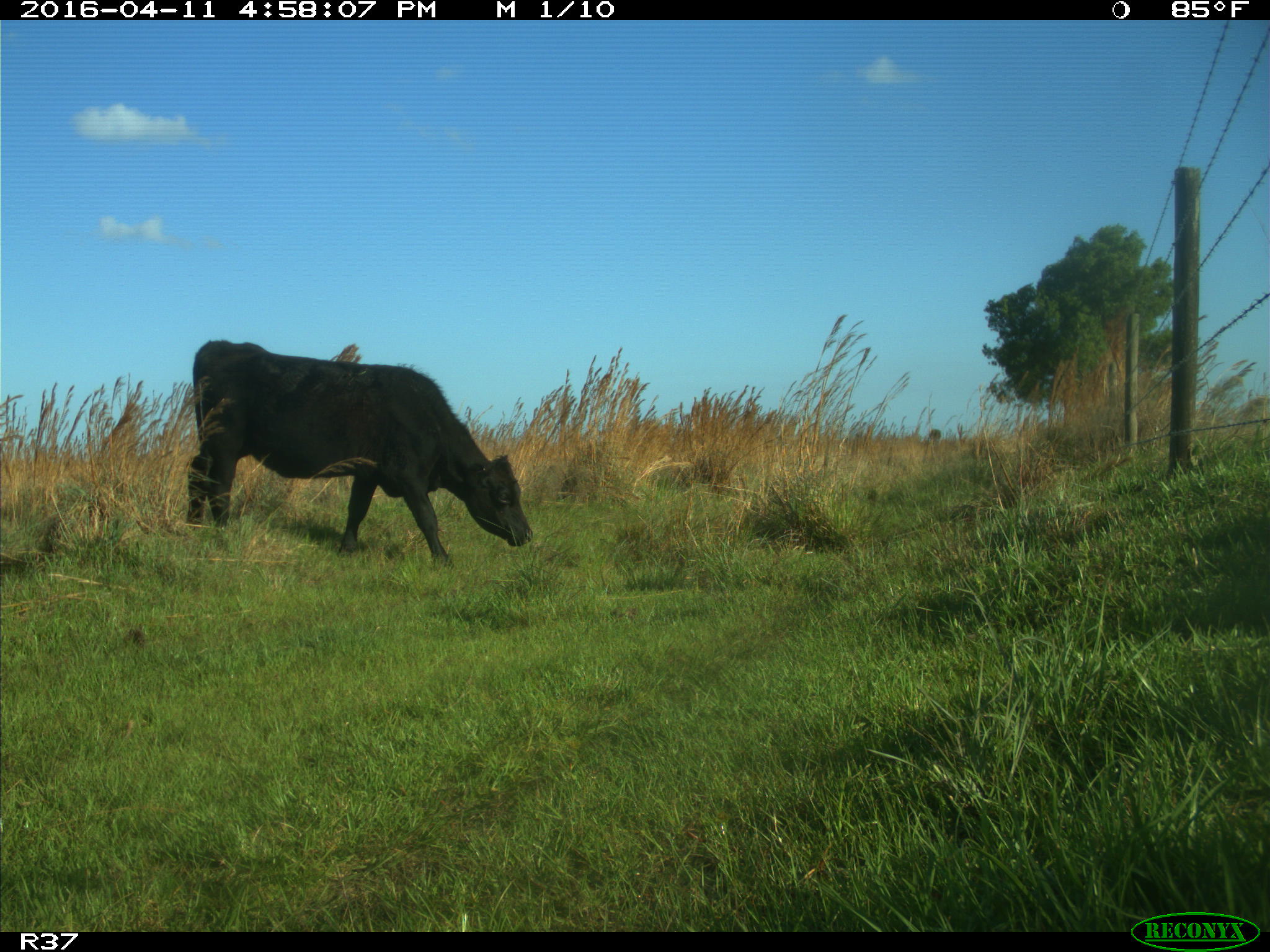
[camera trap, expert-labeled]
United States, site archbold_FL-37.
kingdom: Animalia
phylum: Chordata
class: Mammalia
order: Artiodactyla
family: Bovidae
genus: Bos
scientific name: Bos taurus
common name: domestic cow